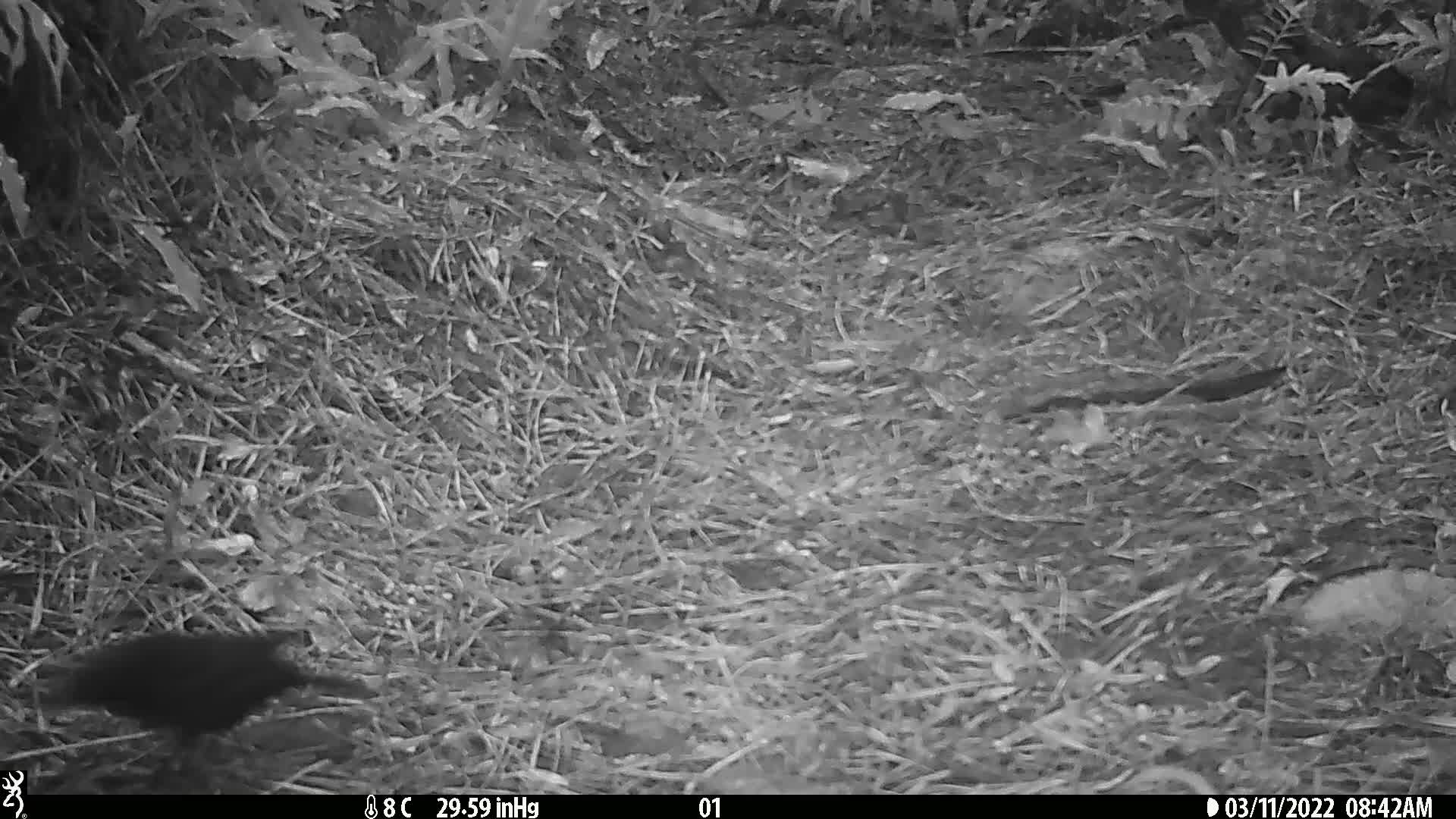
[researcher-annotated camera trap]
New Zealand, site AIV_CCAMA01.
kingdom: Animalia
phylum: Chordata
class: Aves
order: Passeriformes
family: Turdidae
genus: Turdus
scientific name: Turdus merula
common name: eurasian blackbird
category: blackbird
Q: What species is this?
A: Blackbird (eurasian blackbird) (Turdus merula).